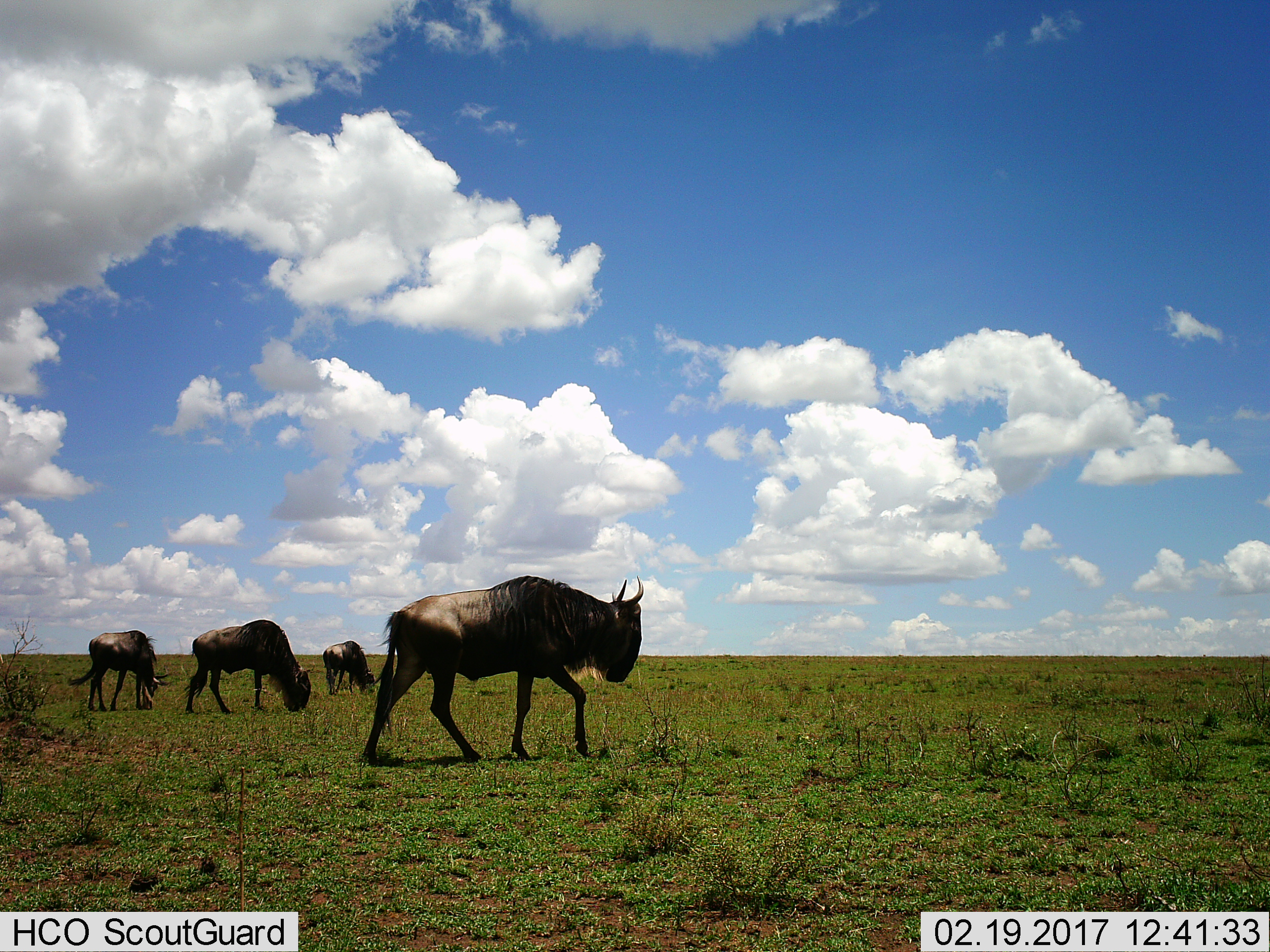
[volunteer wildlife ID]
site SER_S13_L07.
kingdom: Animalia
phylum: Chordata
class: Mammalia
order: Artiodactyla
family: Bovidae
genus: Connochaetes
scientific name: Connochaetes taurinus taurinus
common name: blue wildebeest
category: wildebeestblue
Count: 4.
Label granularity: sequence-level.